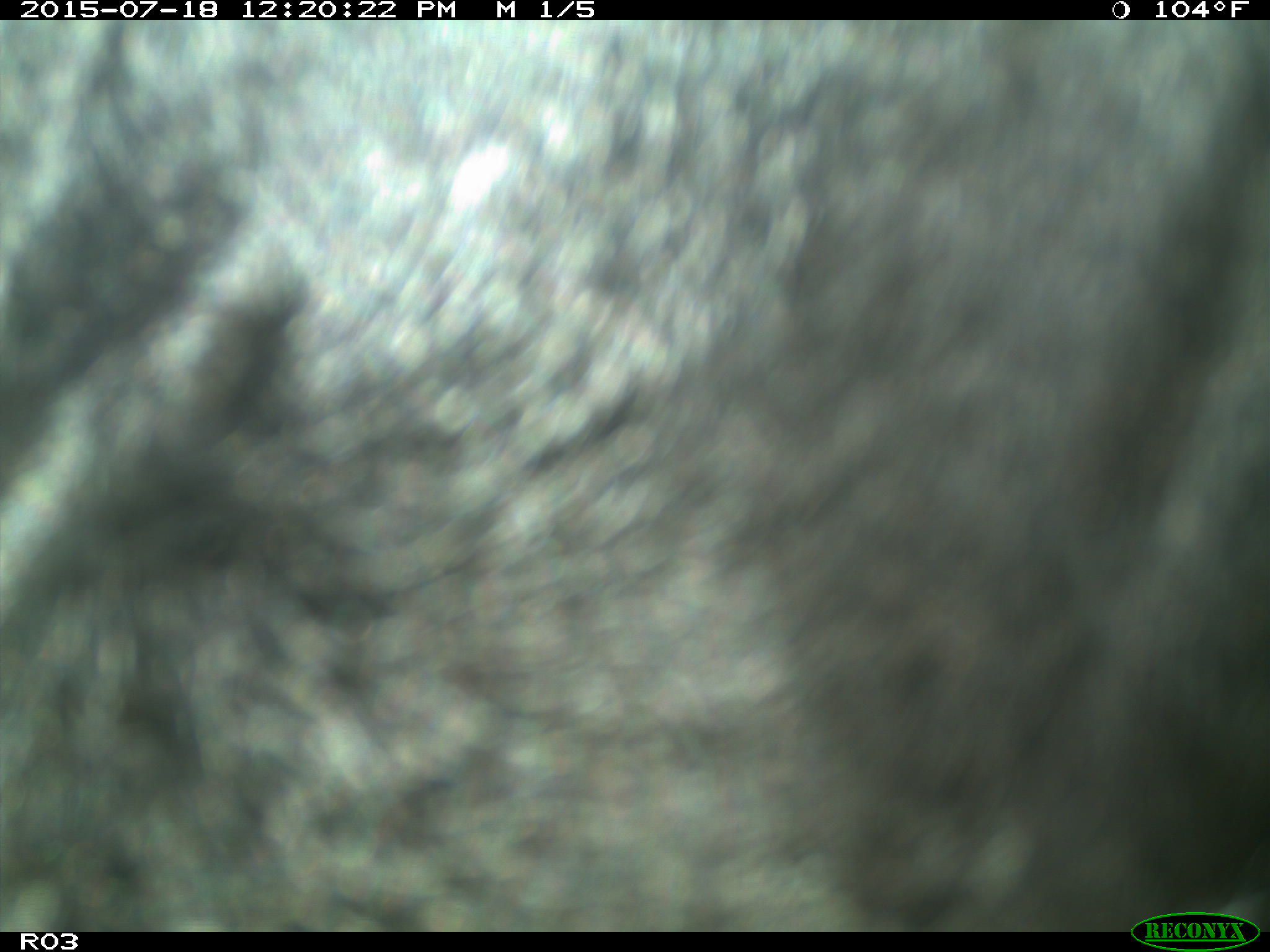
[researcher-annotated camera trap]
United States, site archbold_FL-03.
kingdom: Animalia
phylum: Chordata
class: Mammalia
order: Artiodactyla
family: Bovidae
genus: Bos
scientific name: Bos taurus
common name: domestic cow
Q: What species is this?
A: Bos taurus (domestic cow).